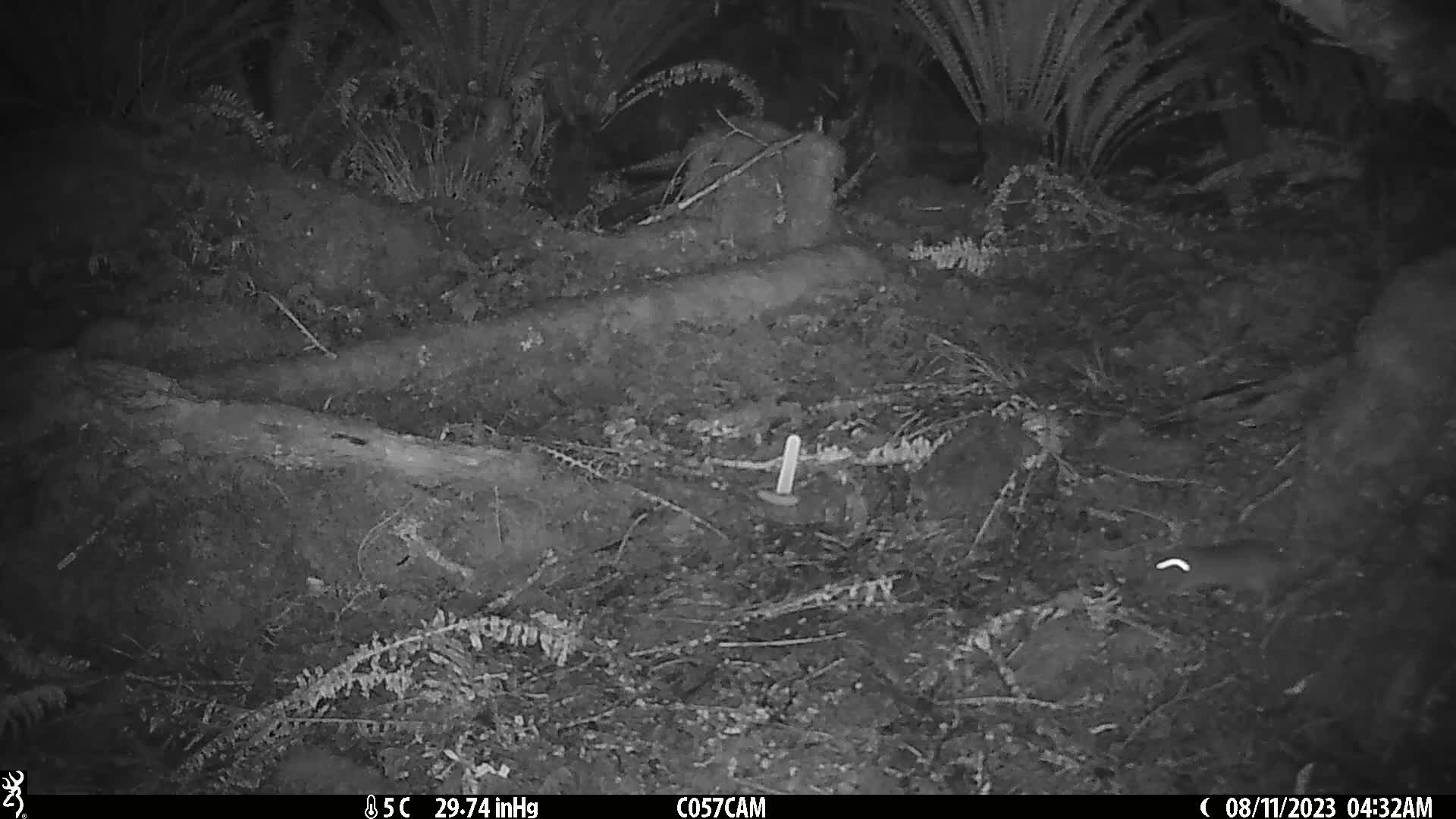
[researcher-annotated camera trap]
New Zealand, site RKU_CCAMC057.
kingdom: Animalia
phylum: Chordata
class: Mammalia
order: Rodentia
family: Muridae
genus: Rattus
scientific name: Rattus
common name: rat